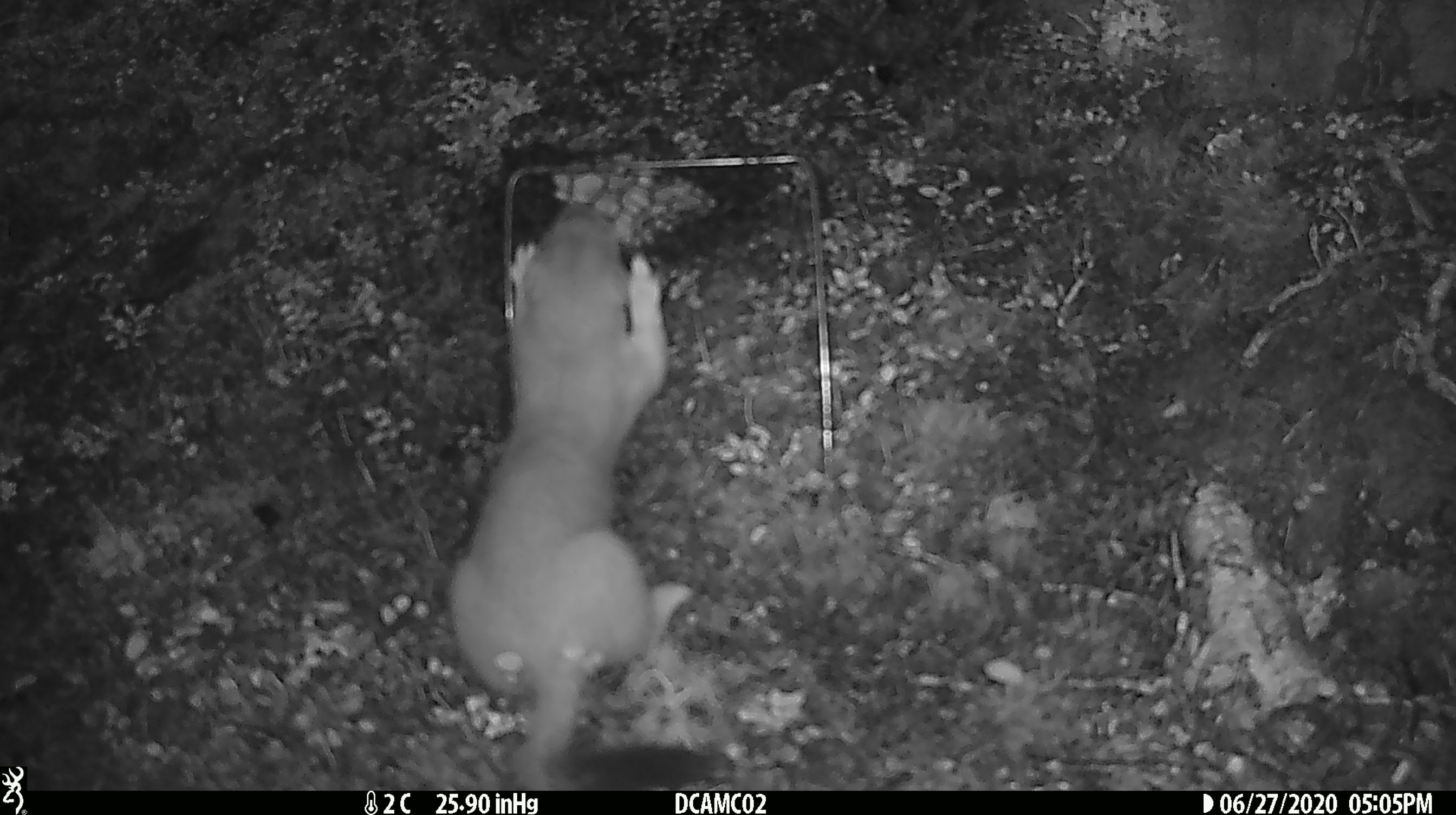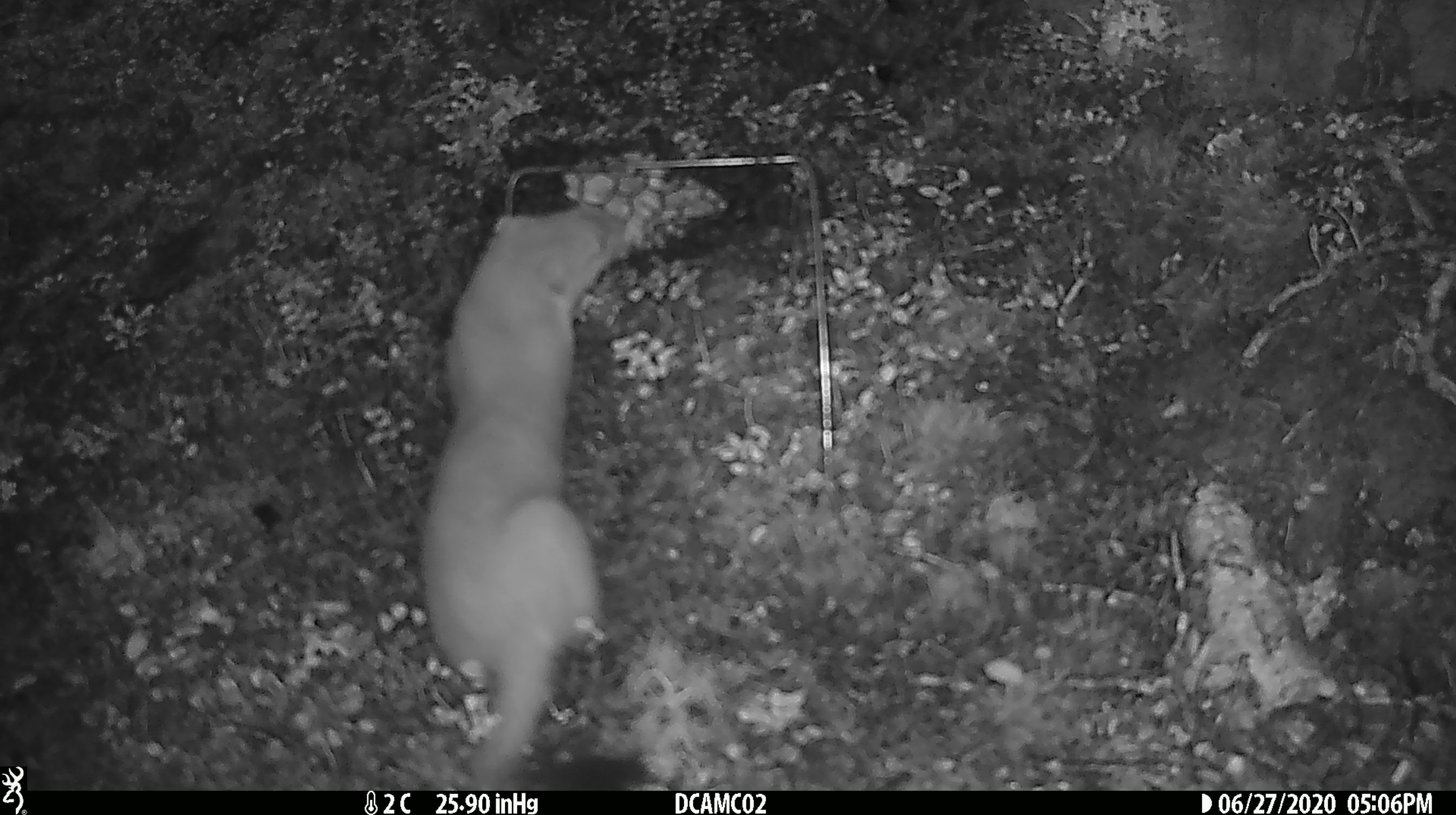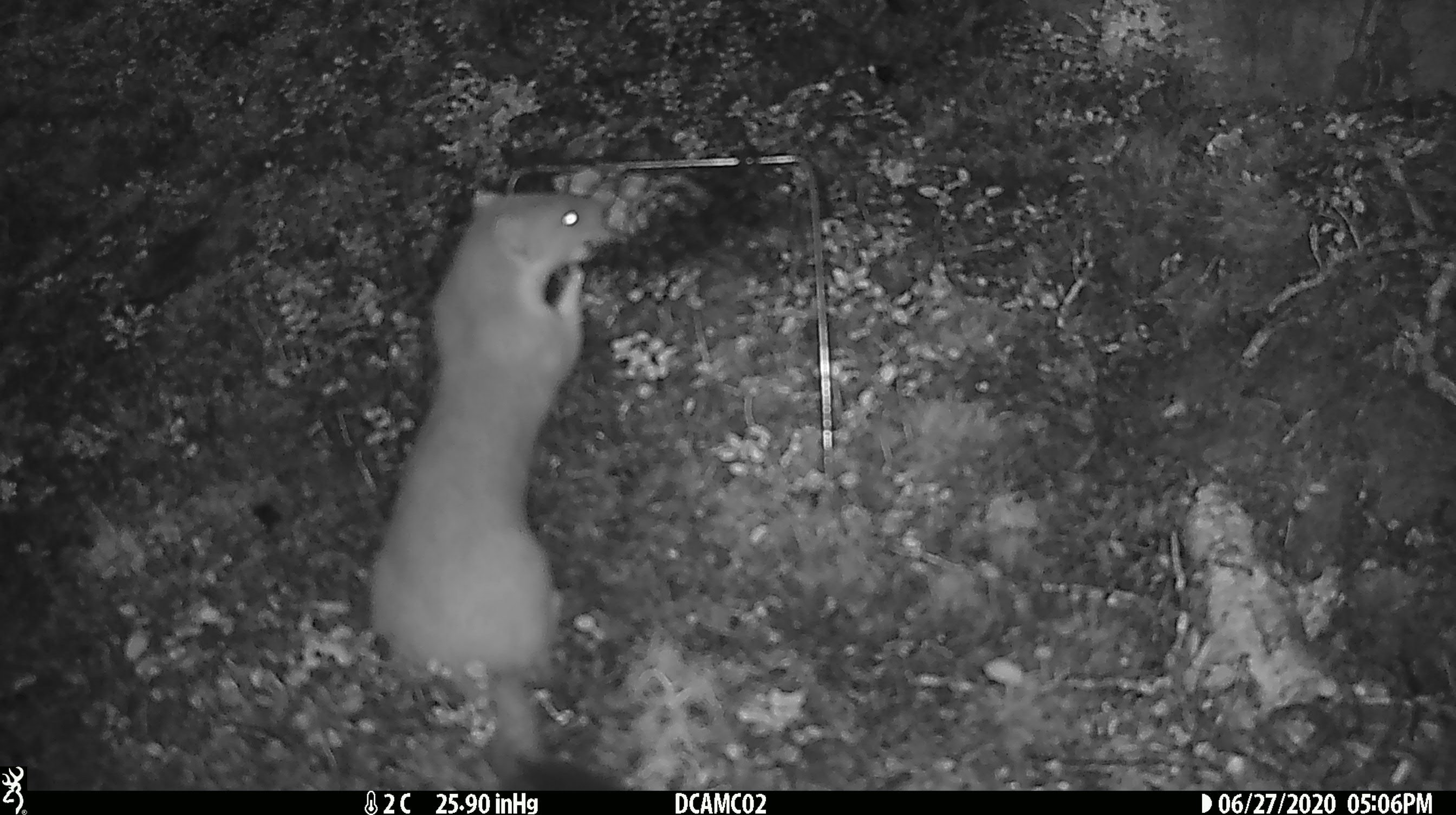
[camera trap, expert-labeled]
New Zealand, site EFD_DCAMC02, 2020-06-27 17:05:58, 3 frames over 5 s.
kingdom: Animalia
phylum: Chordata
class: Mammalia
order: Carnivora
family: Mustelidae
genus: Mustela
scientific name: Mustela erminea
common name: stoat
Stoat (Mustela erminea).